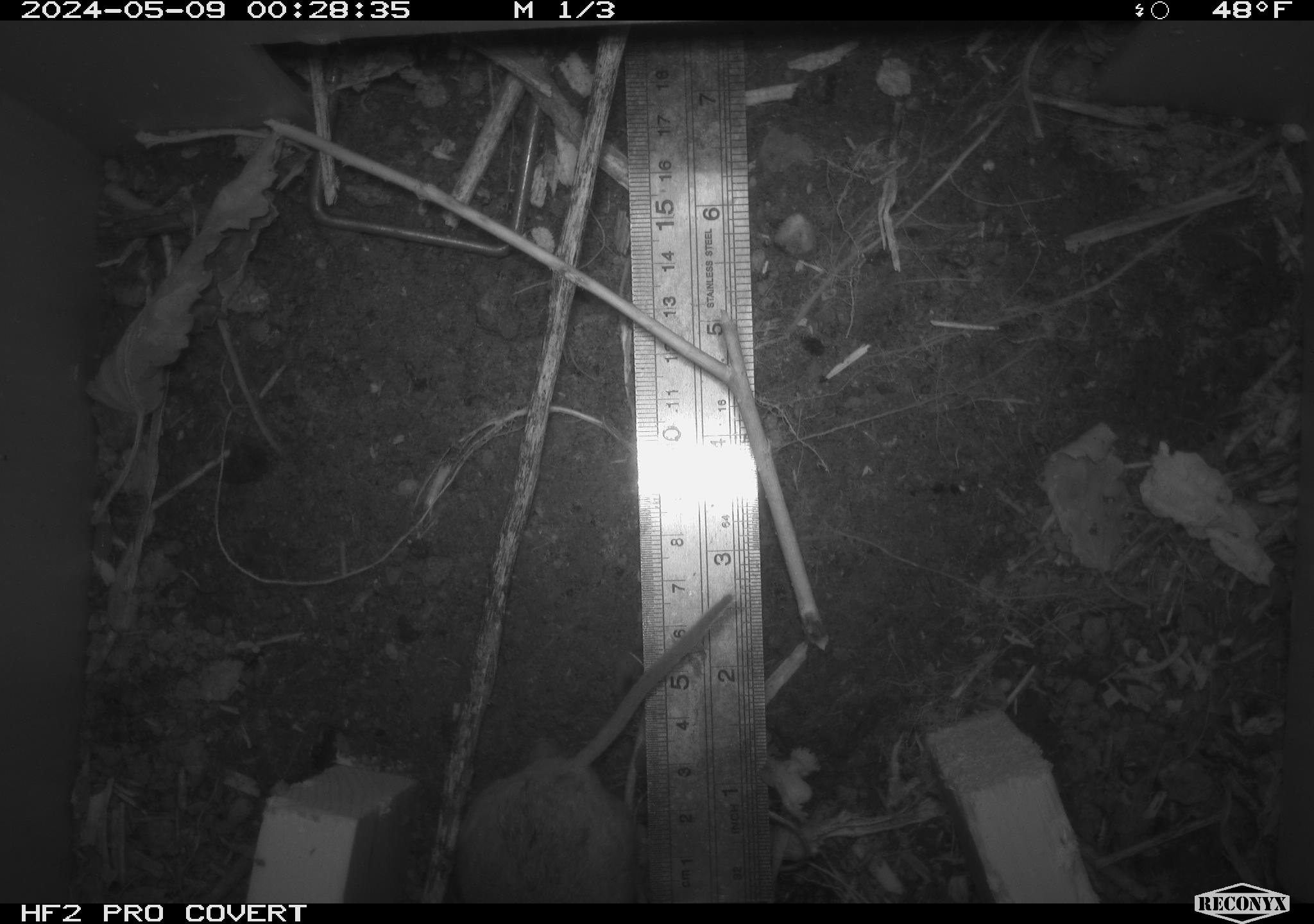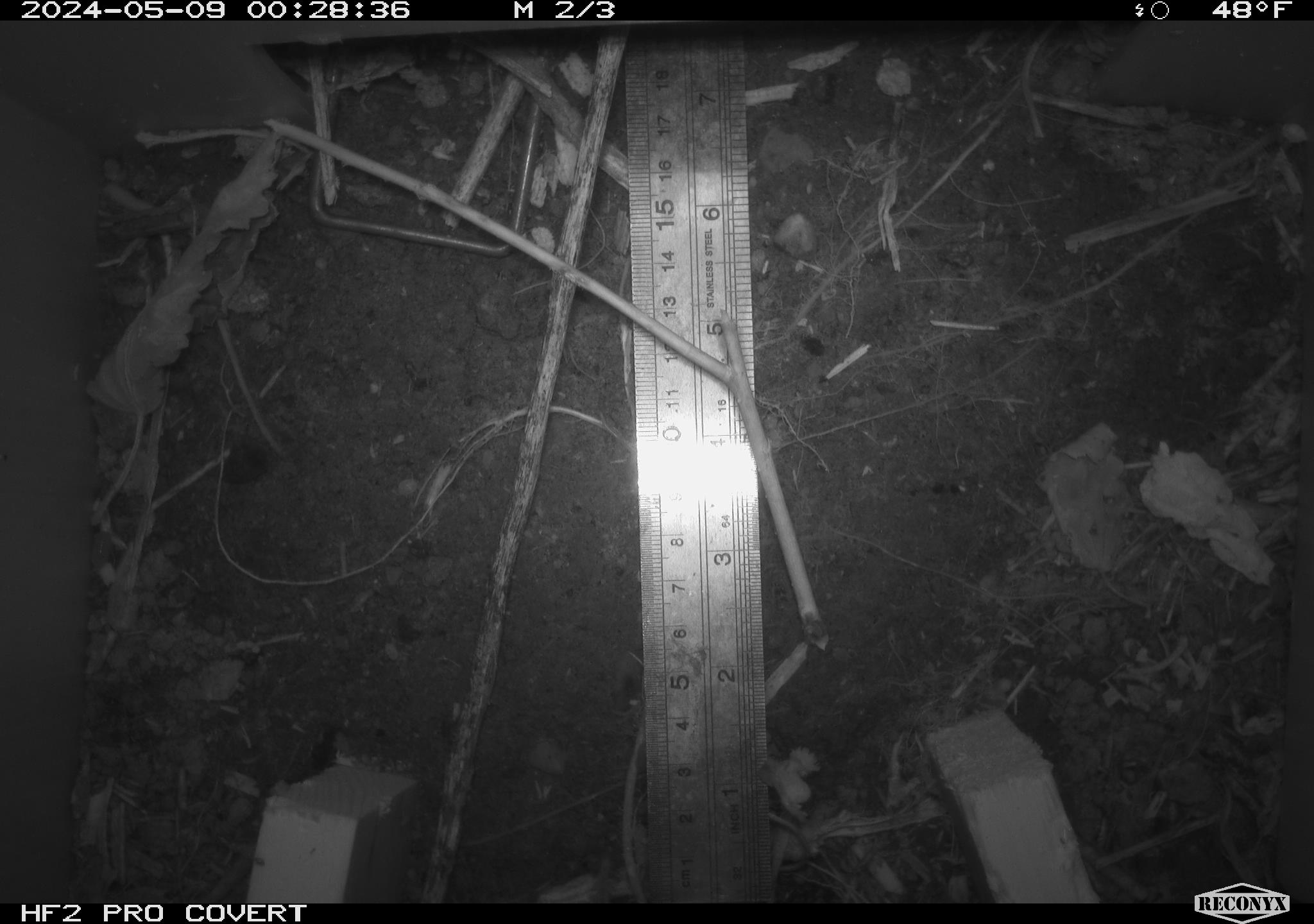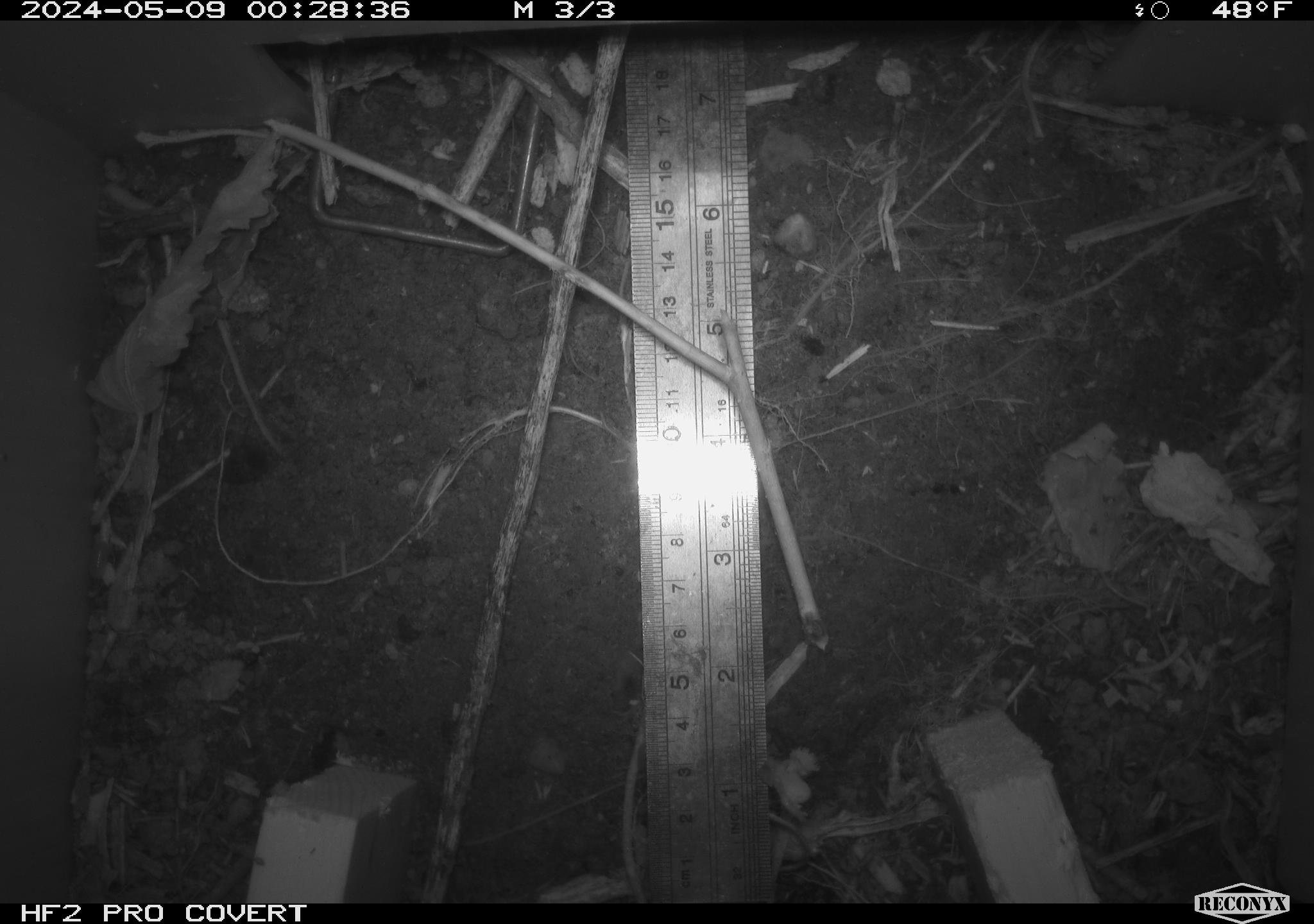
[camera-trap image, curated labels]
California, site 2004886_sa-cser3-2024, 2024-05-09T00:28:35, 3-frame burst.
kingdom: Animalia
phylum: Chordata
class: Mammalia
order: Rodentia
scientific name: Rodentia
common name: rodent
Rodent (Rodentia).